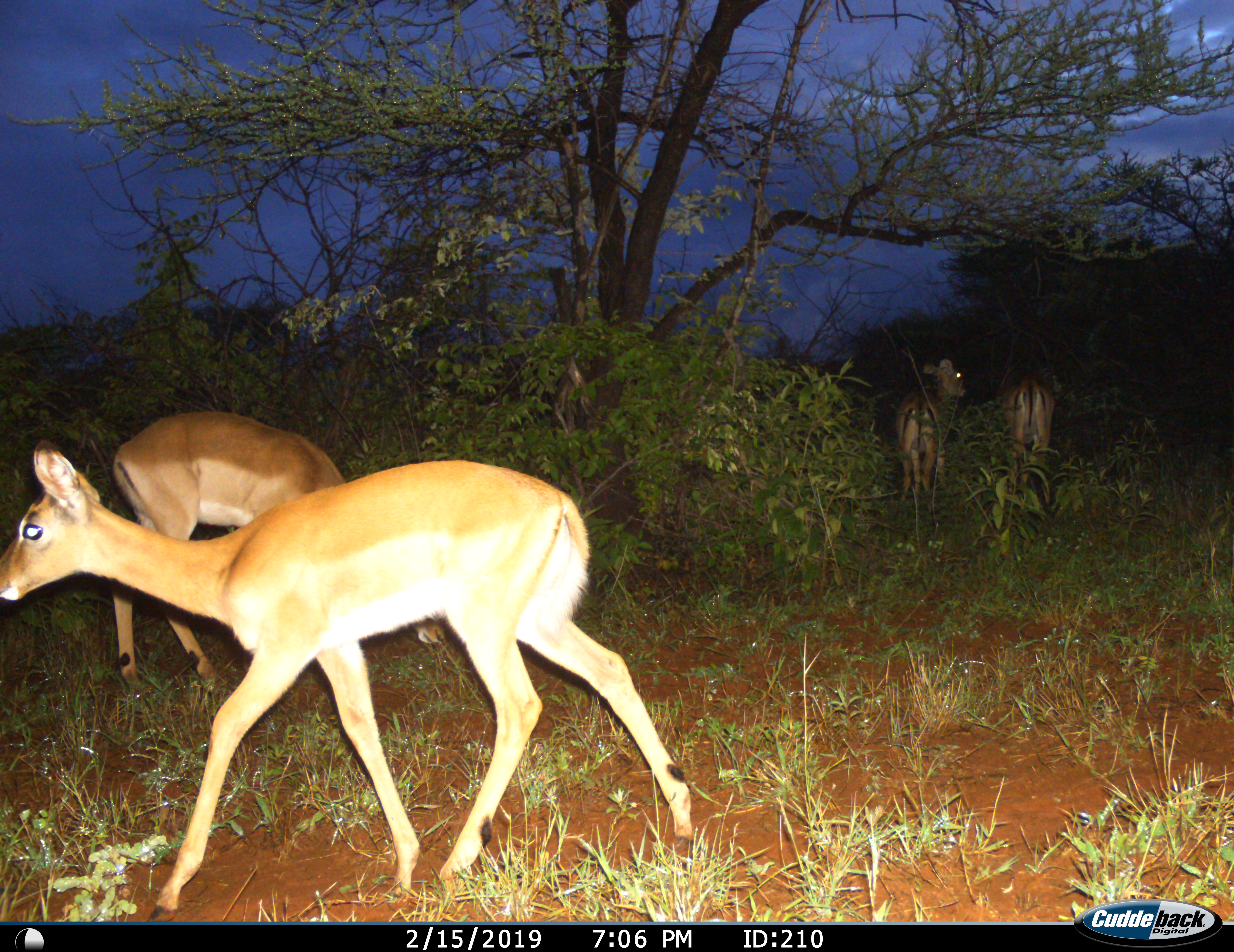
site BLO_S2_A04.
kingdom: Animalia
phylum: Chordata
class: Mammalia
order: Artiodactyla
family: Bovidae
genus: Aepyceros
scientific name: Aepyceros melampus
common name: impala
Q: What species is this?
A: Impala (Aepyceros melampus).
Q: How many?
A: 4.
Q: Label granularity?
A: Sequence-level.